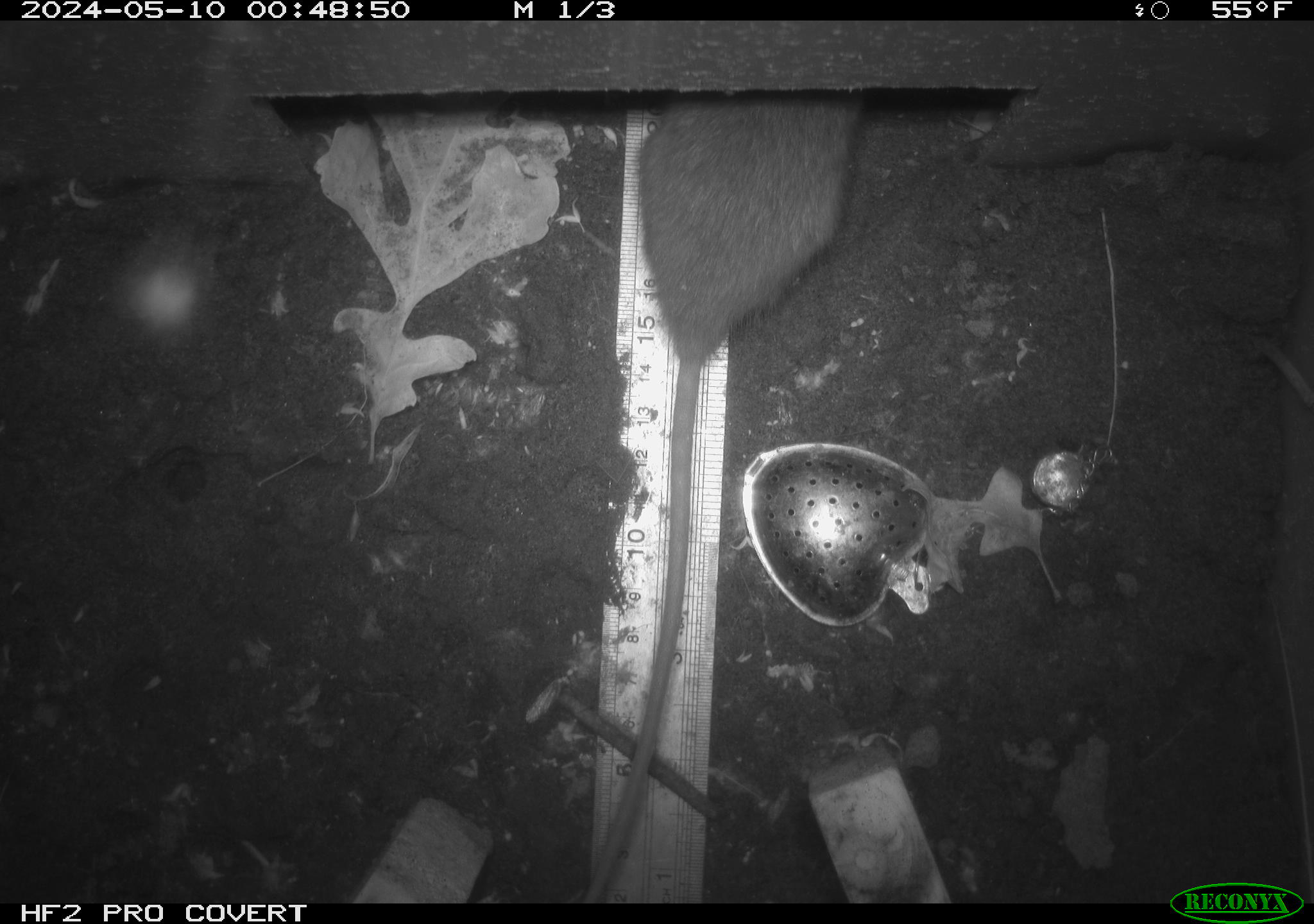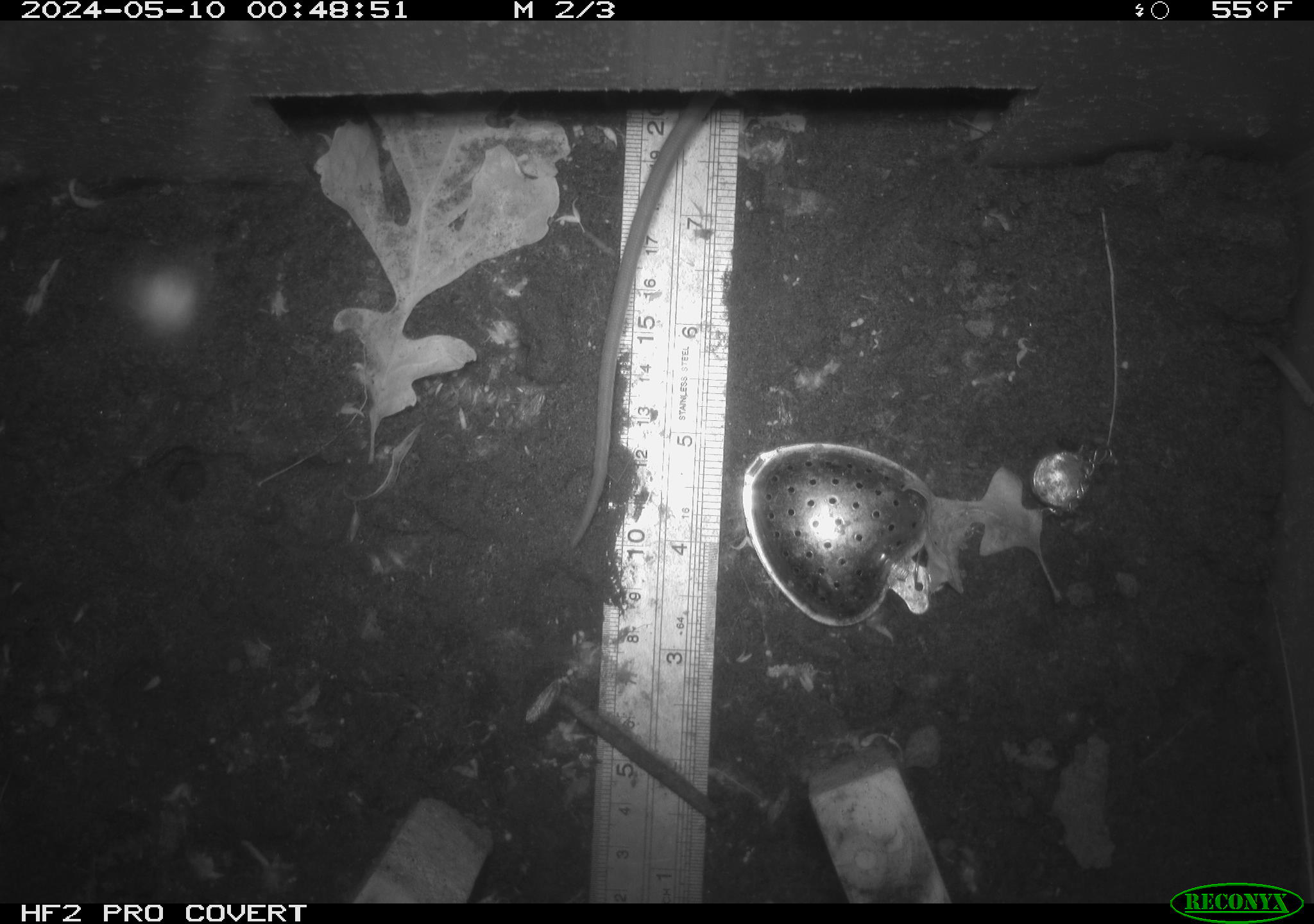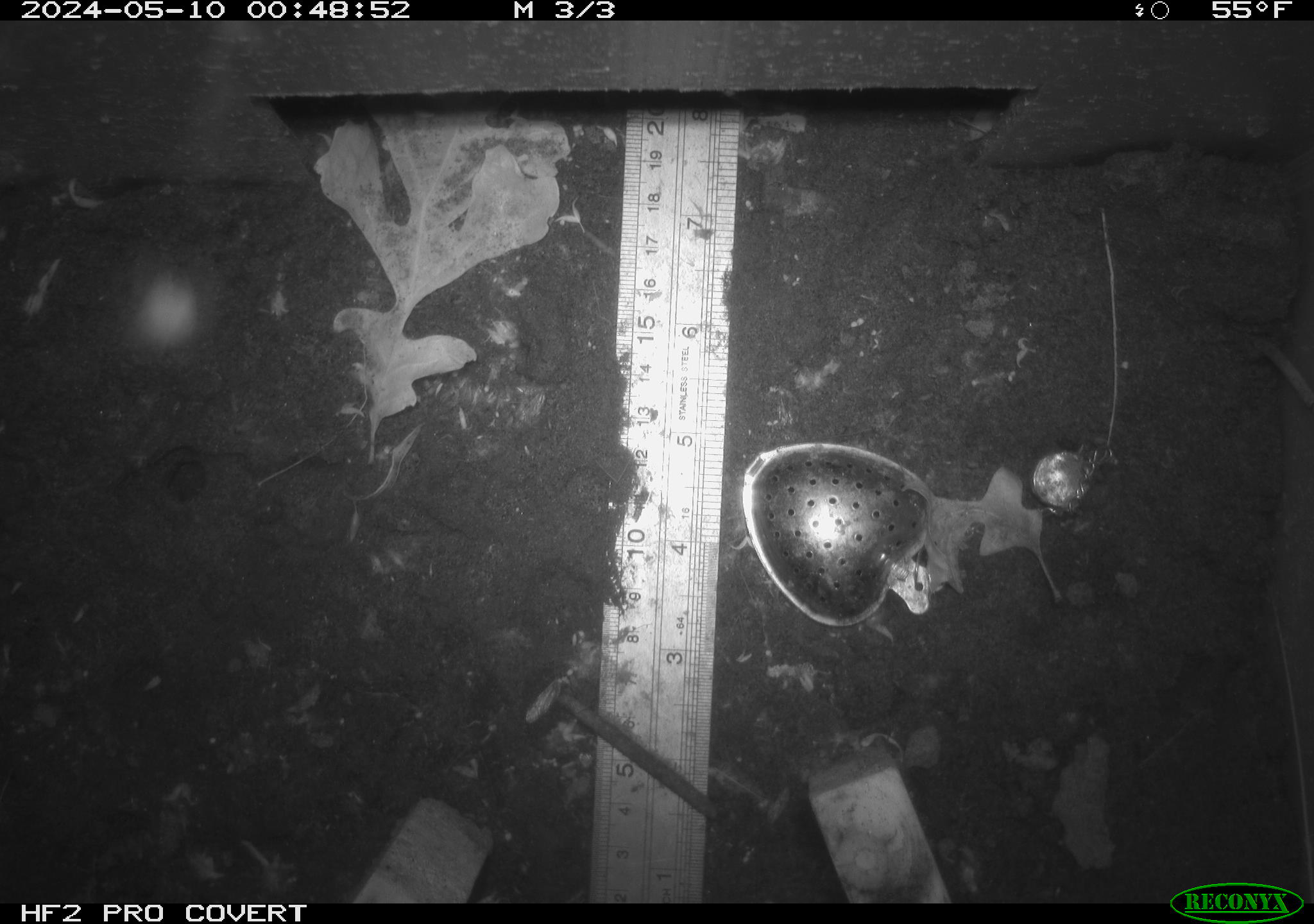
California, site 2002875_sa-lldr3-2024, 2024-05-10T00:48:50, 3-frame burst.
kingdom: Animalia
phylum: Chordata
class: Mammalia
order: Rodentia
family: Muridae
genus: Rattus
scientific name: Rattus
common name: rat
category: rattus species